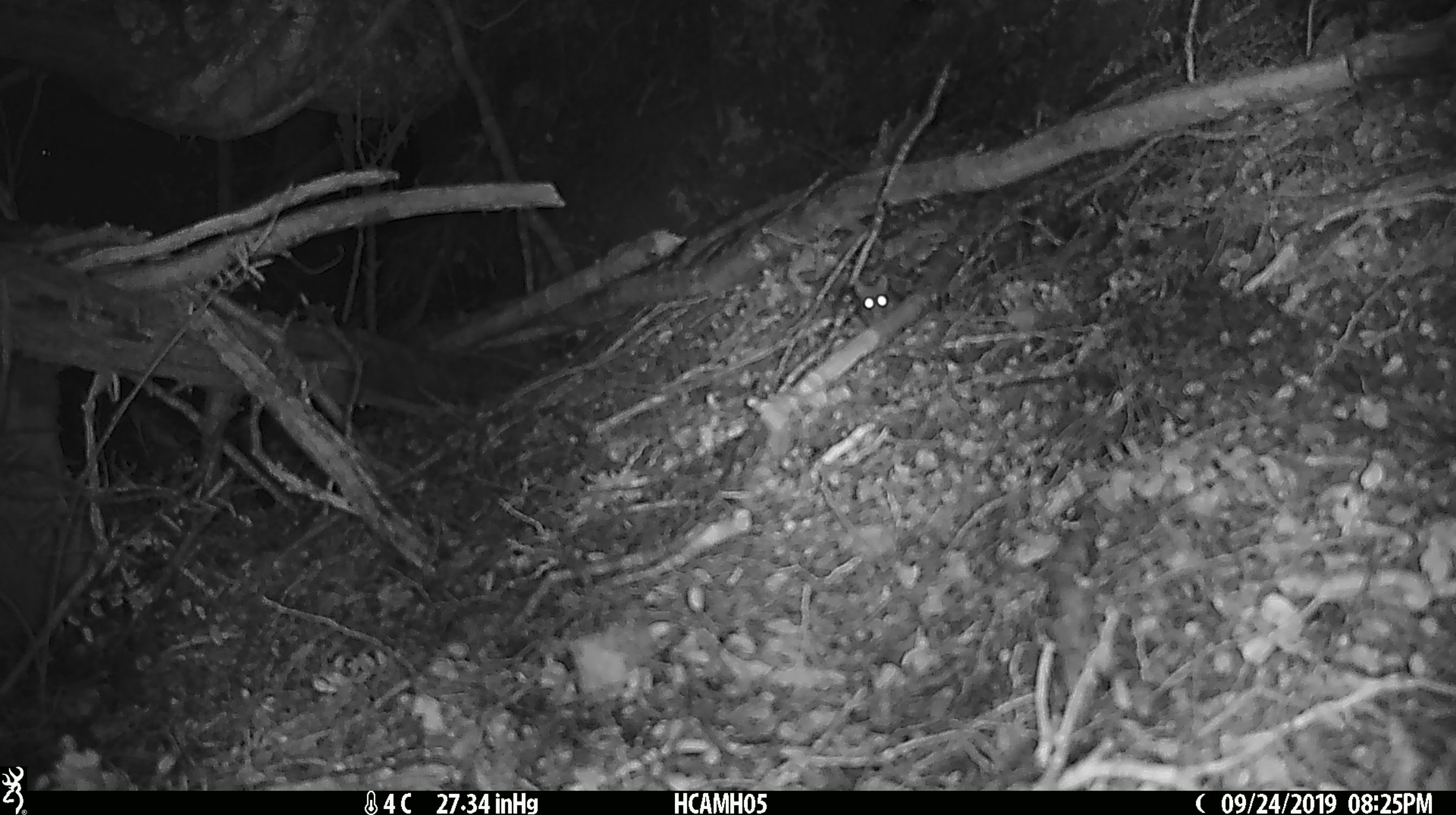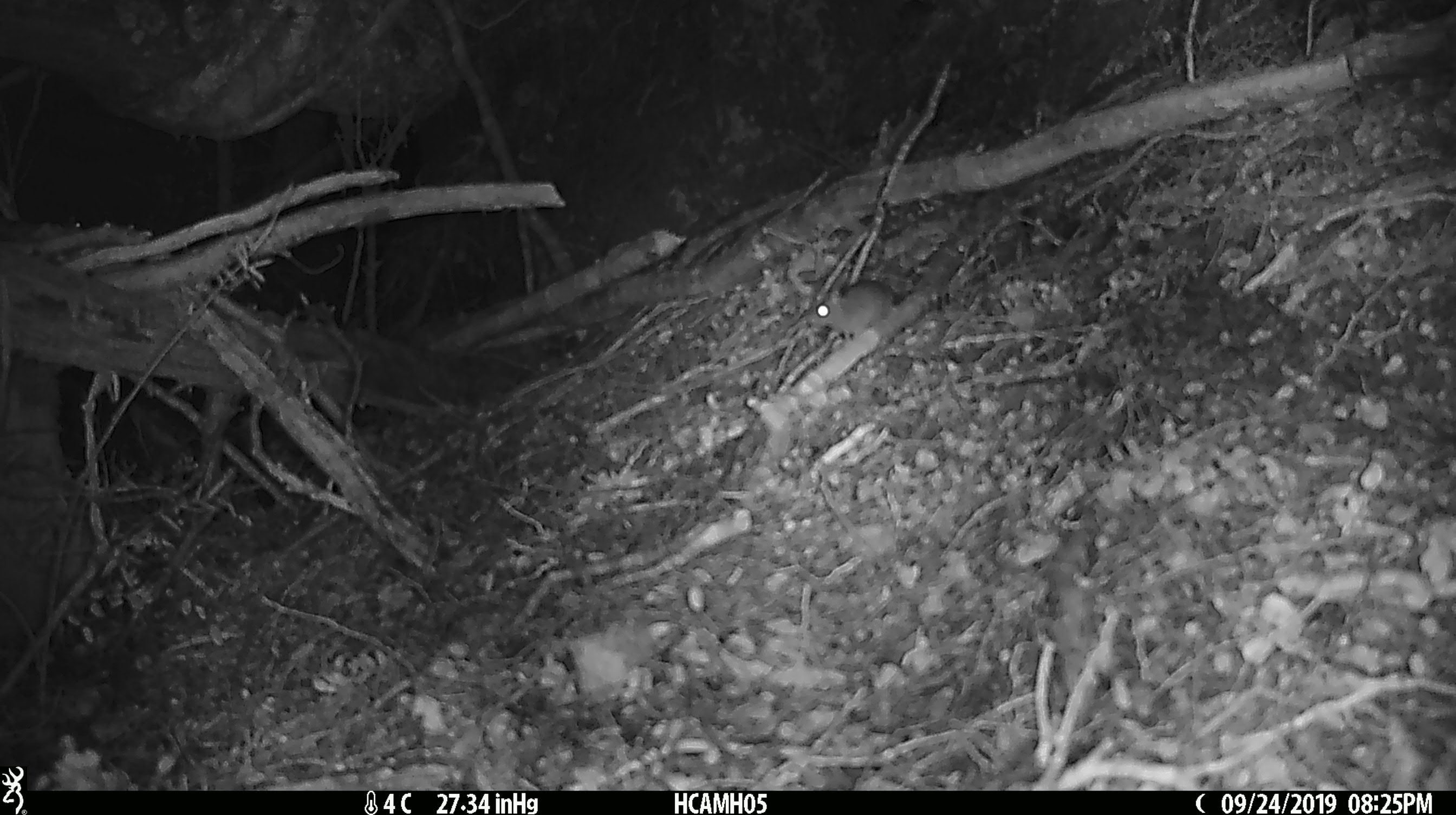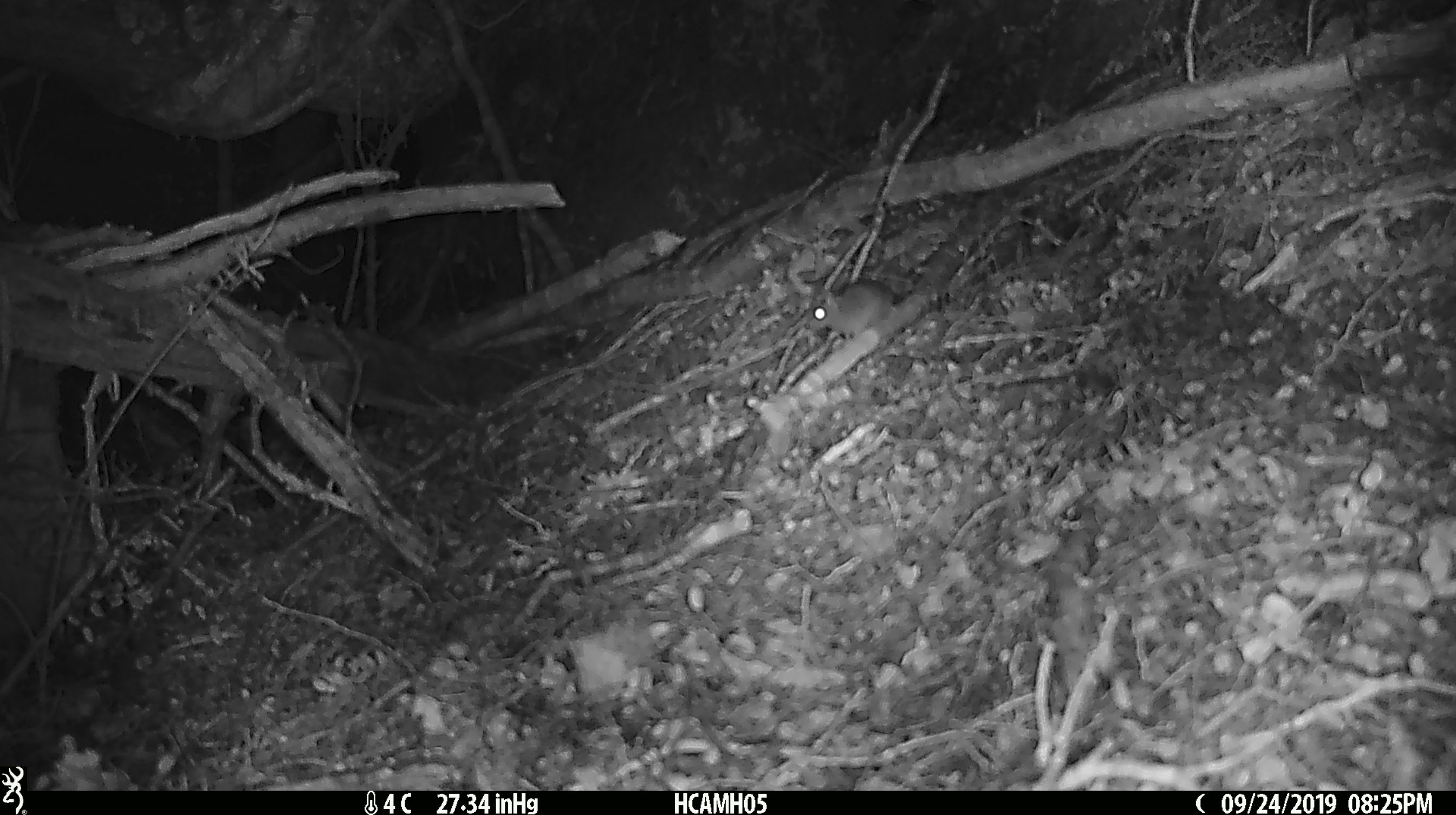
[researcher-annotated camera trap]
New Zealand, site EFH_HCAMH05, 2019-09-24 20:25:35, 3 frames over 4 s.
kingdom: Animalia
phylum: Chordata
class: Mammalia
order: Rodentia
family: Muridae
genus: Mus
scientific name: Mus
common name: mouse